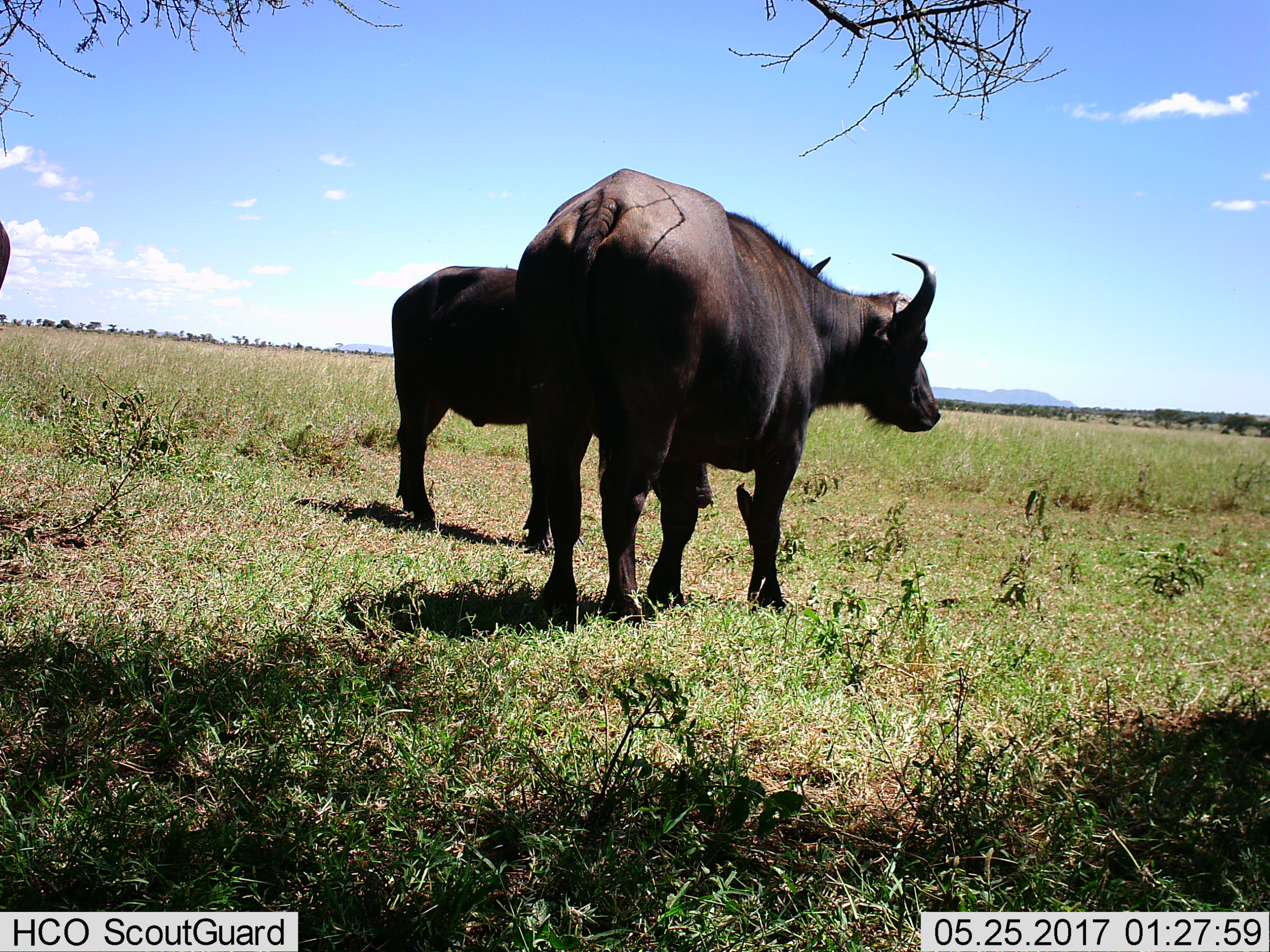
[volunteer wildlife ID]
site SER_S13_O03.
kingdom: Animalia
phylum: Chordata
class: Mammalia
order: Artiodactyla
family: Bovidae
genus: Syncerus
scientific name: Syncerus caffer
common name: african buffalo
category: buffalo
Buffalo (african buffalo) (Syncerus caffer), count 2. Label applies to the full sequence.